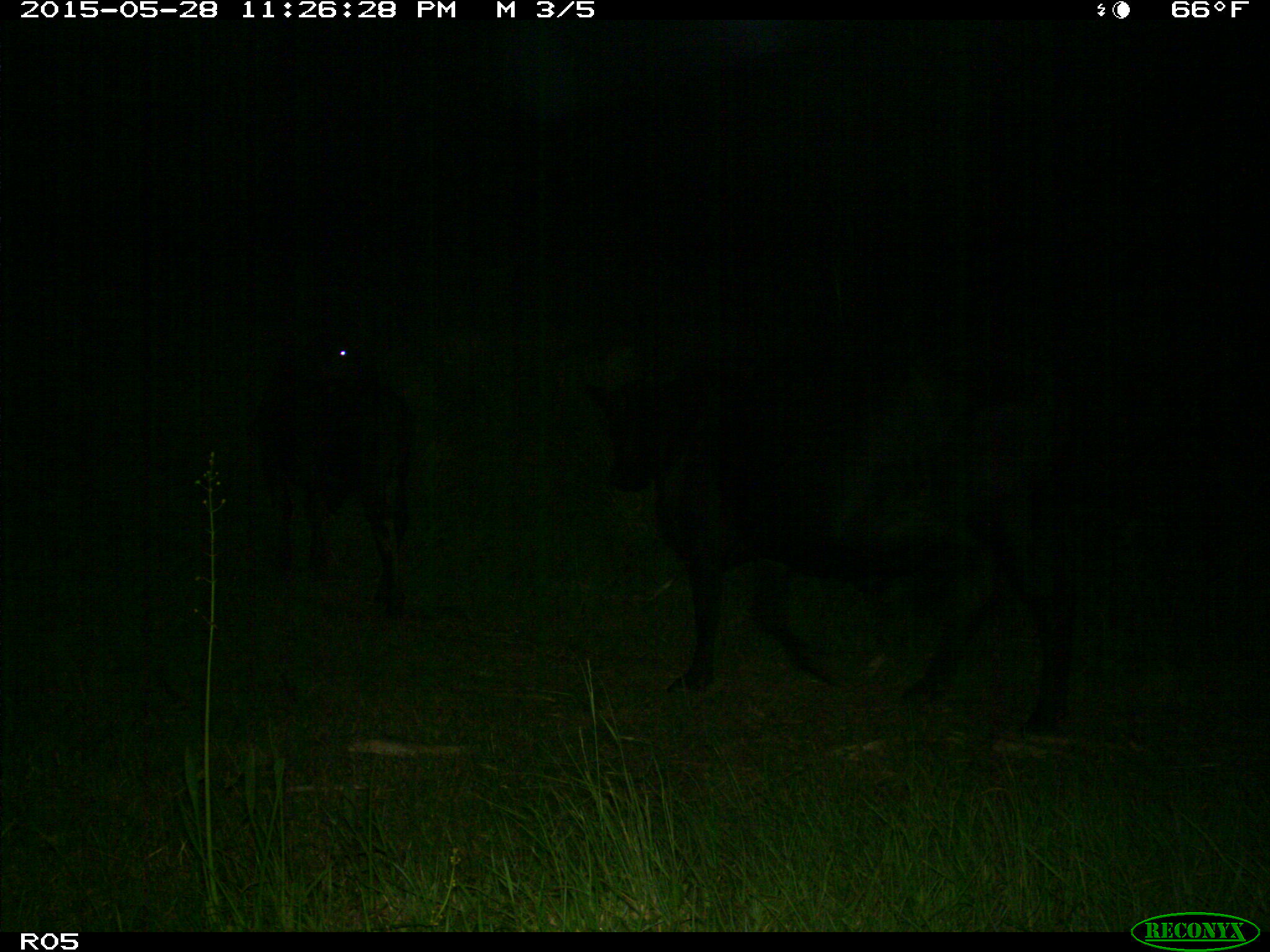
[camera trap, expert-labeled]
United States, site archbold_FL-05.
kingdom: Animalia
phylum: Chordata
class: Mammalia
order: Artiodactyla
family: Bovidae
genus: Bos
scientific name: Bos taurus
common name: domestic cow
Bos taurus (domestic cow).